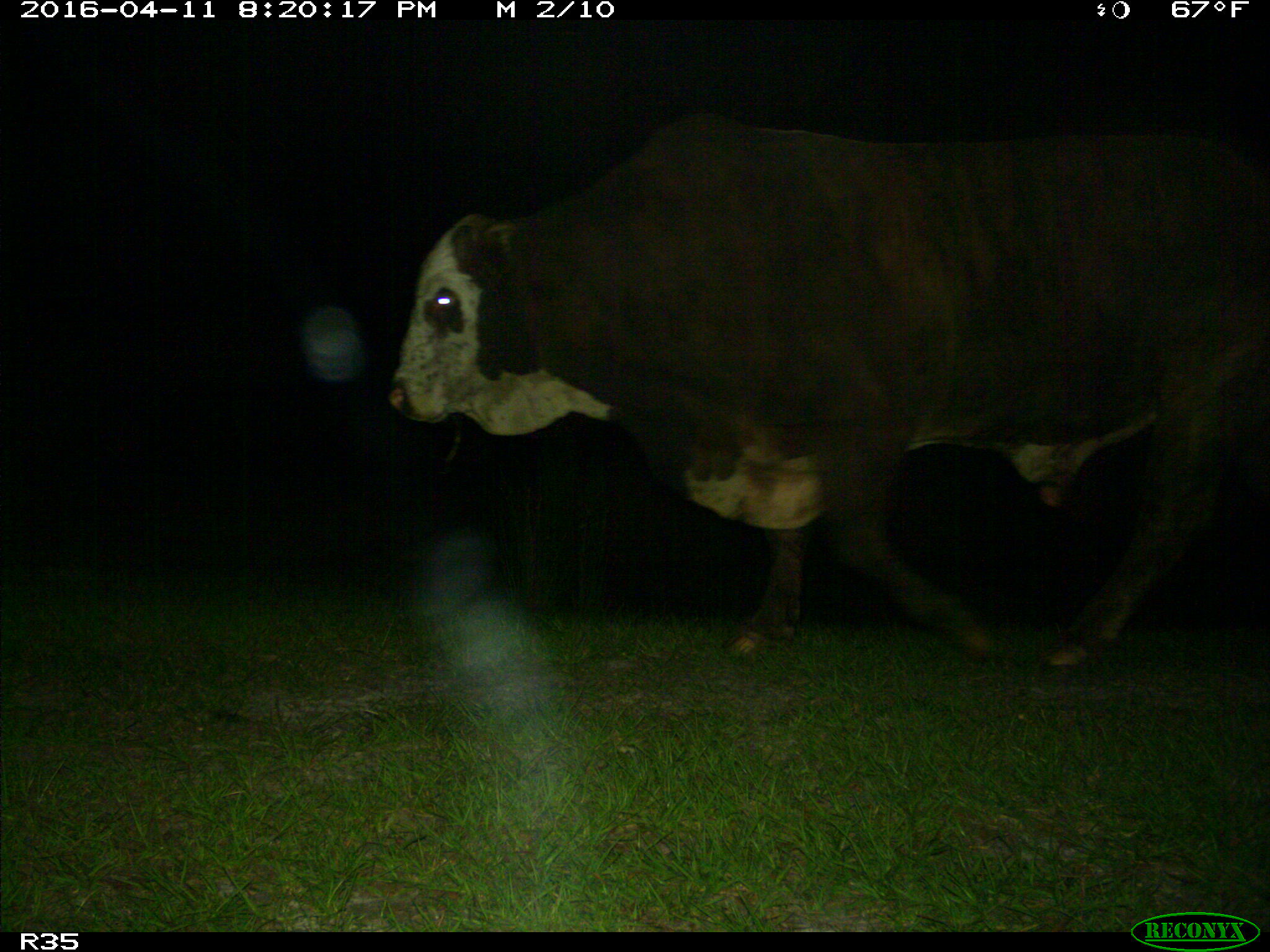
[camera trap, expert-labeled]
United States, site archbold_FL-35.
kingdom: Animalia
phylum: Chordata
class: Mammalia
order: Artiodactyla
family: Bovidae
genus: Bos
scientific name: Bos taurus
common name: domestic cow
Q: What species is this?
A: Bos taurus (domestic cow).